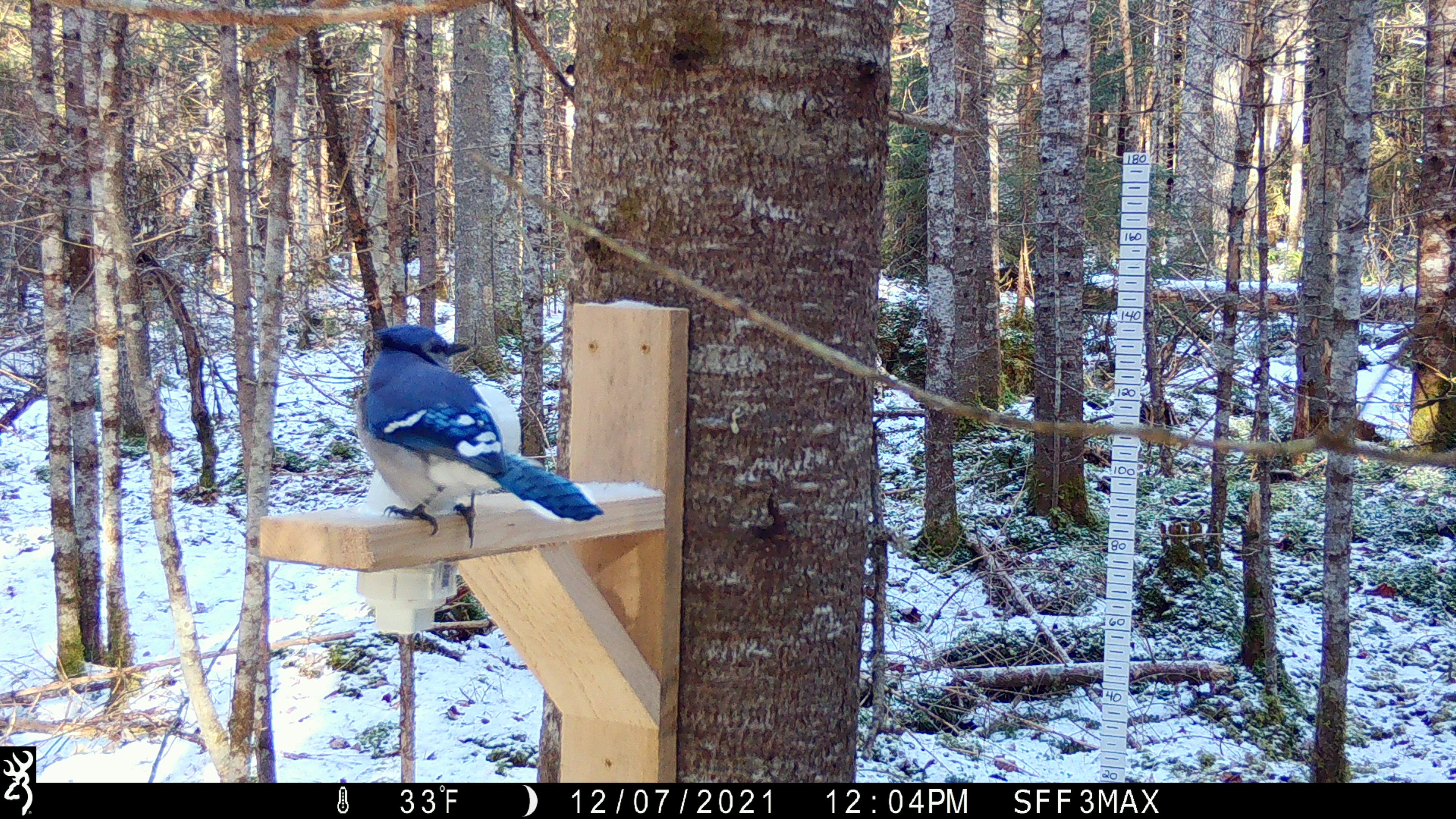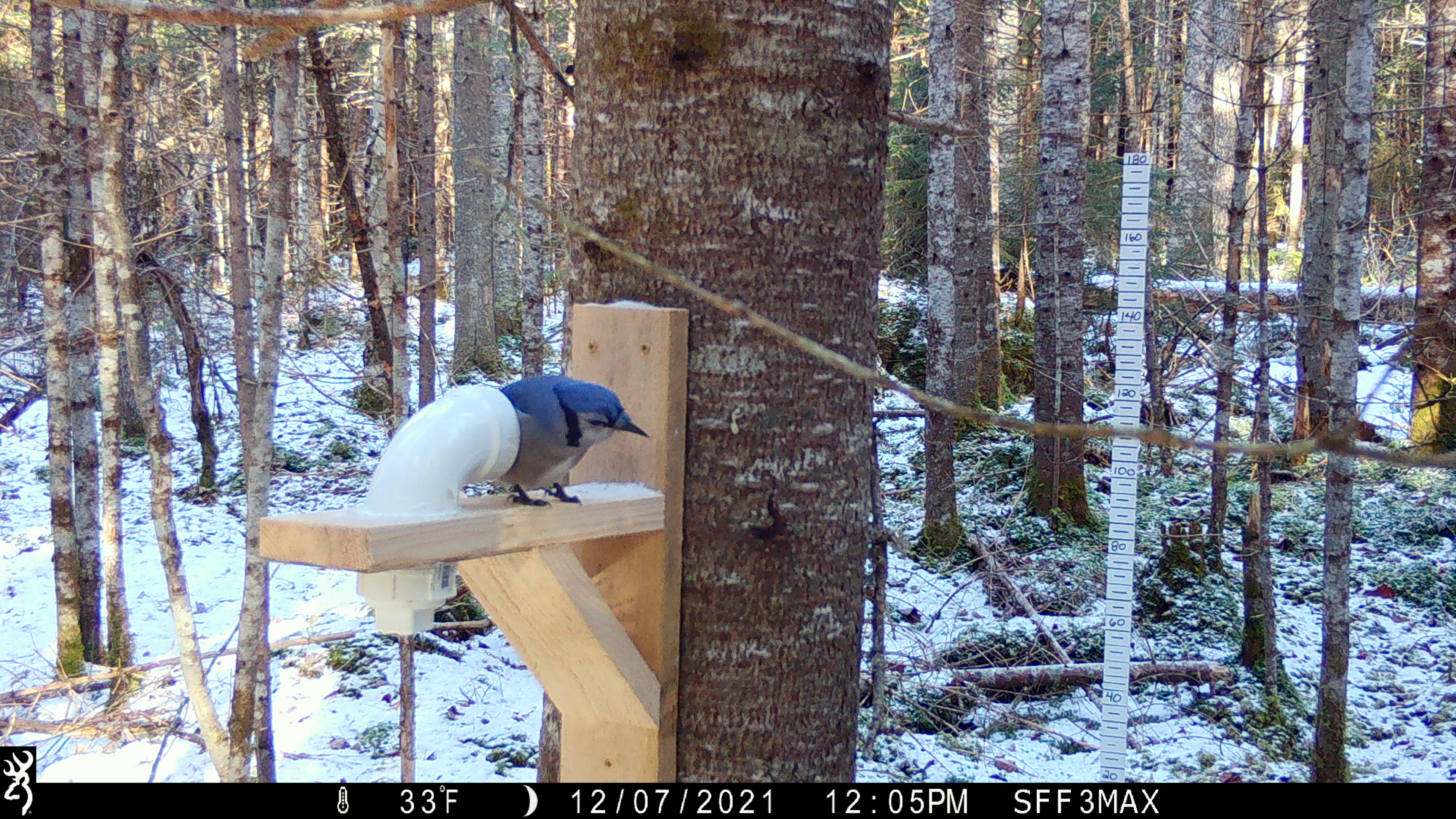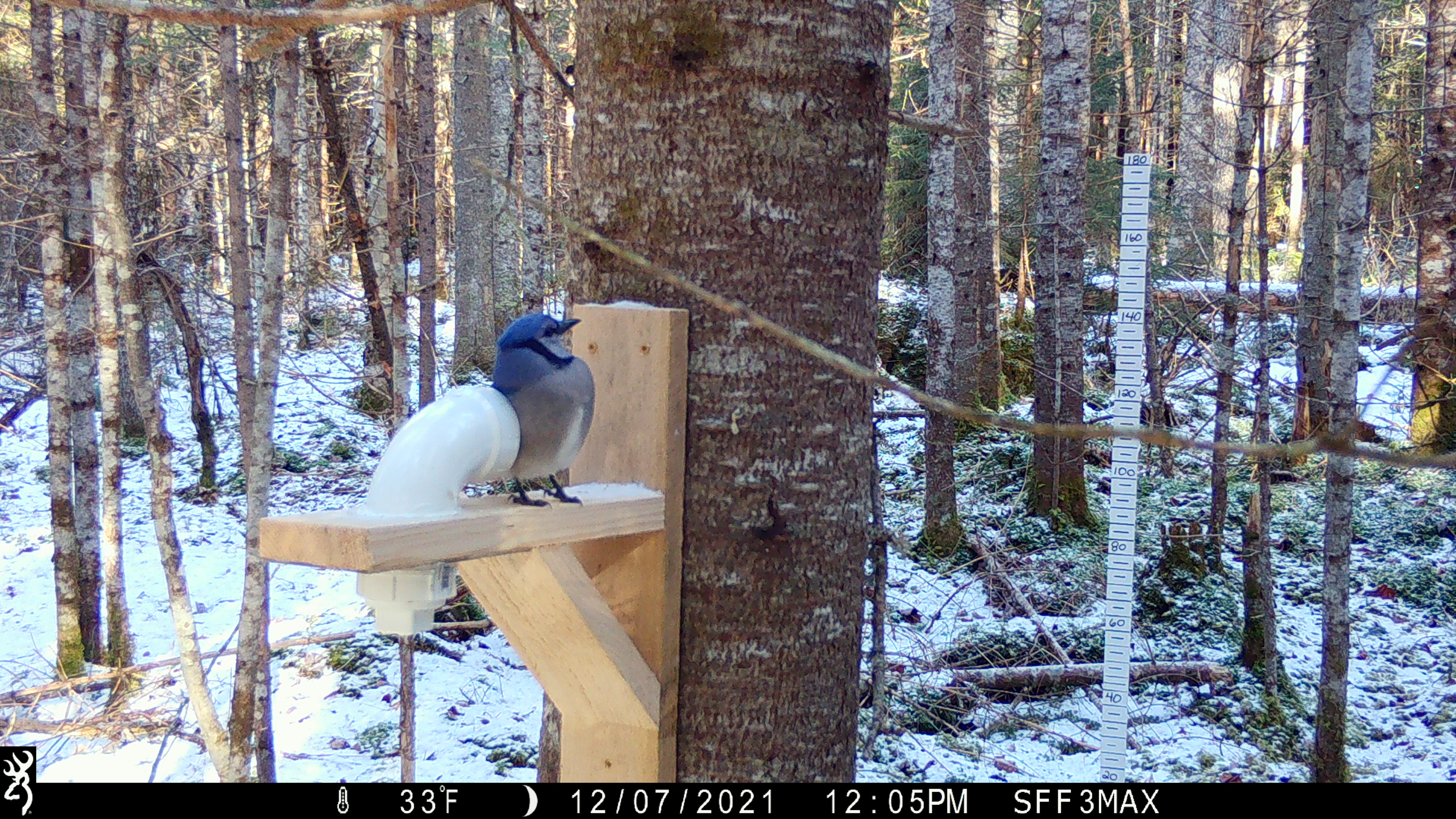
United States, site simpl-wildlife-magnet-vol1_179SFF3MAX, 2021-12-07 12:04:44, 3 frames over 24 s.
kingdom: Animalia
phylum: Chordata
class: Aves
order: Passeriformes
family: Corvidae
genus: Cyanocitta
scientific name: Cyanocitta cristata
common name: blue jay